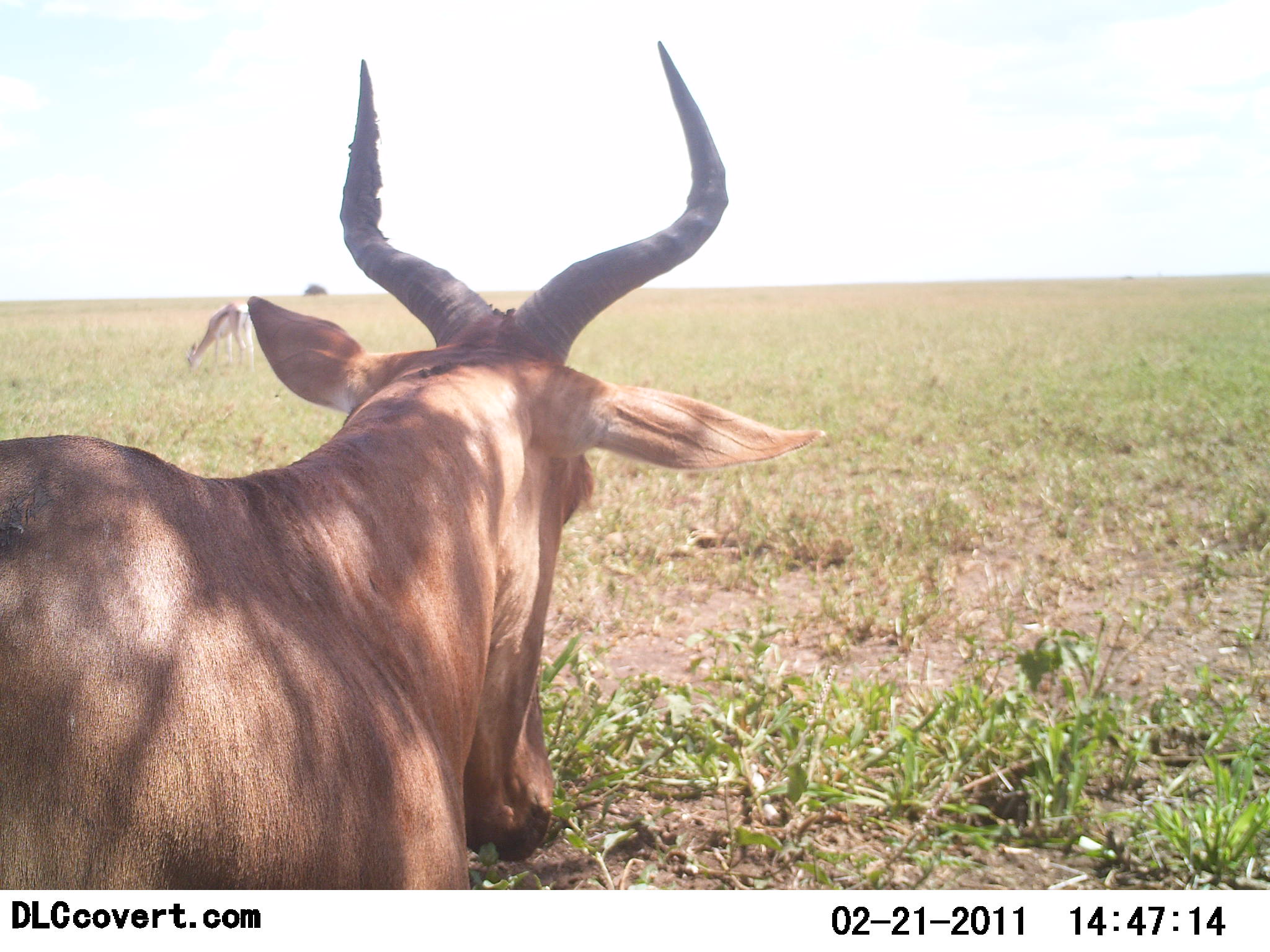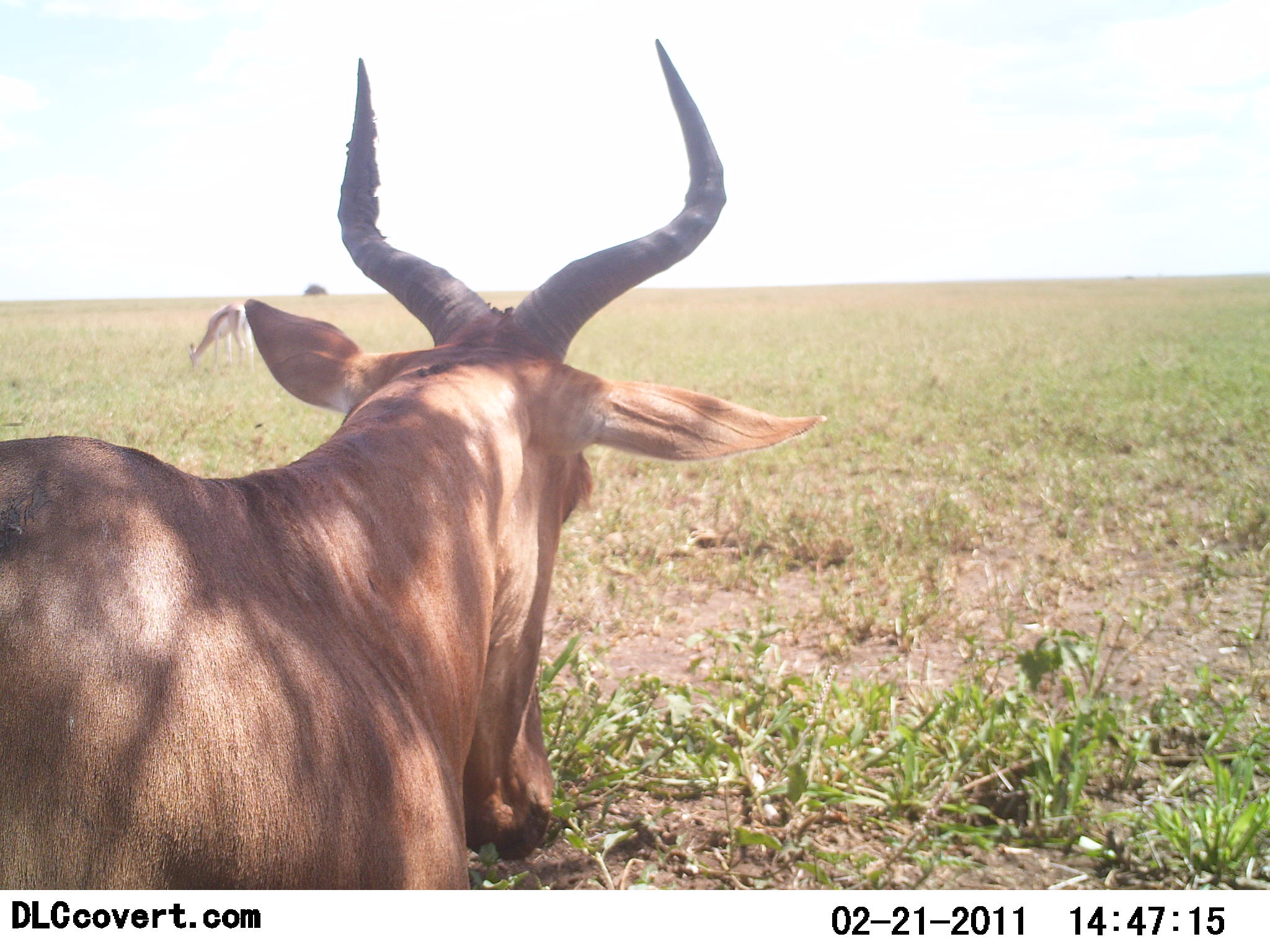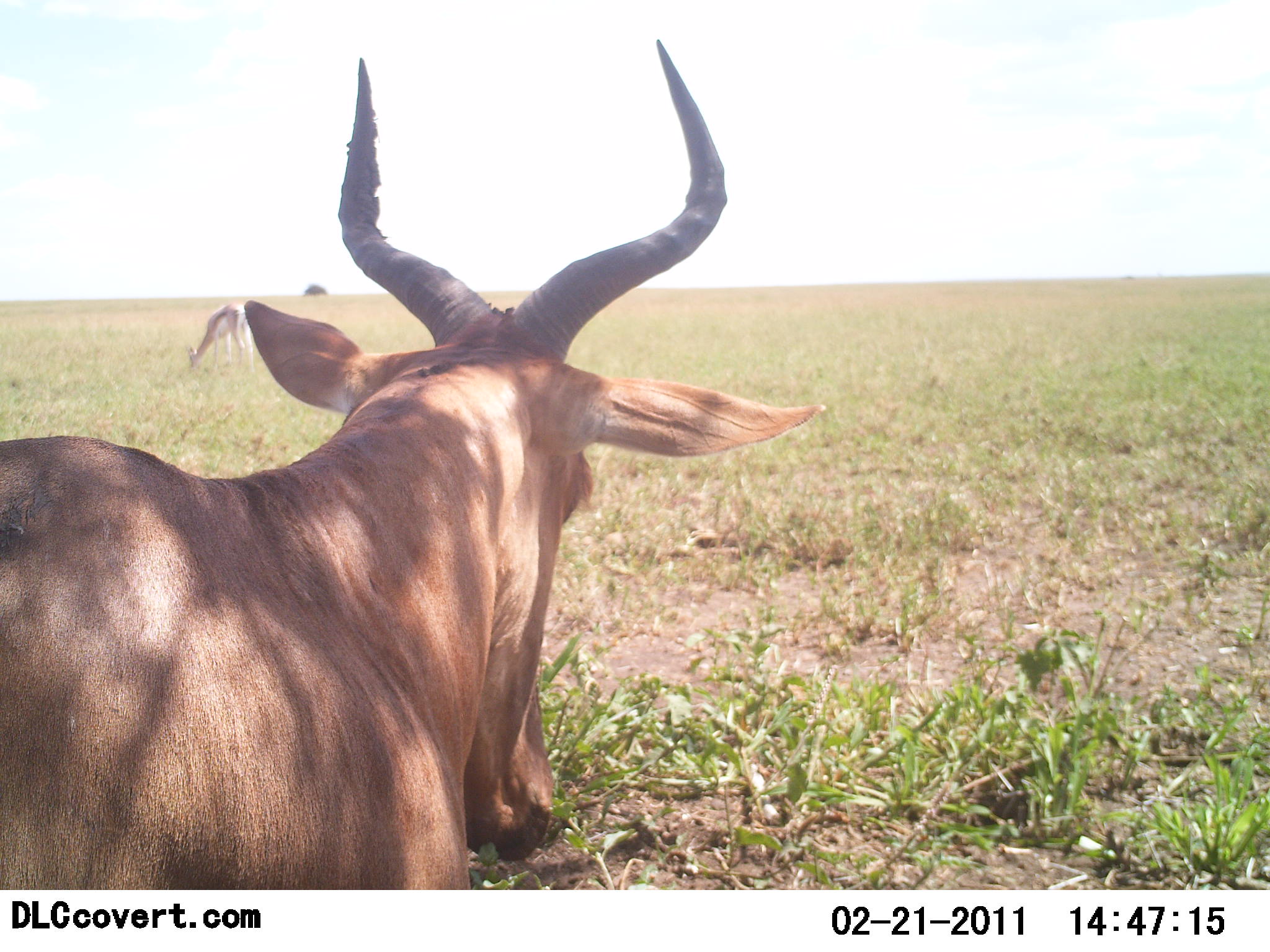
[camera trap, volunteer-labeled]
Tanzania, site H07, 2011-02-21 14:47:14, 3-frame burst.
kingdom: Animalia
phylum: Chordata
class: Mammalia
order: Artiodactyla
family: Bovidae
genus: Eudorcas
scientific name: Eudorcas thomsonii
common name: thomson's gazelle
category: gazellethomsons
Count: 1.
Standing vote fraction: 17%.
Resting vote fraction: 0%.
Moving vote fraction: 0%.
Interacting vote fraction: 0%.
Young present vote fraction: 0%.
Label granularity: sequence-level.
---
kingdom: Animalia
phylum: Chordata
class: Mammalia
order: Artiodactyla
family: Bovidae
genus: Alcelaphus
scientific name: Alcelaphus buselaphus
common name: hartebeest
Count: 1.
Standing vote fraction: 73%.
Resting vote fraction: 27%.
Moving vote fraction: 0%.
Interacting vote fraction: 0%.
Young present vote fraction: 0%.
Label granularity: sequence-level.